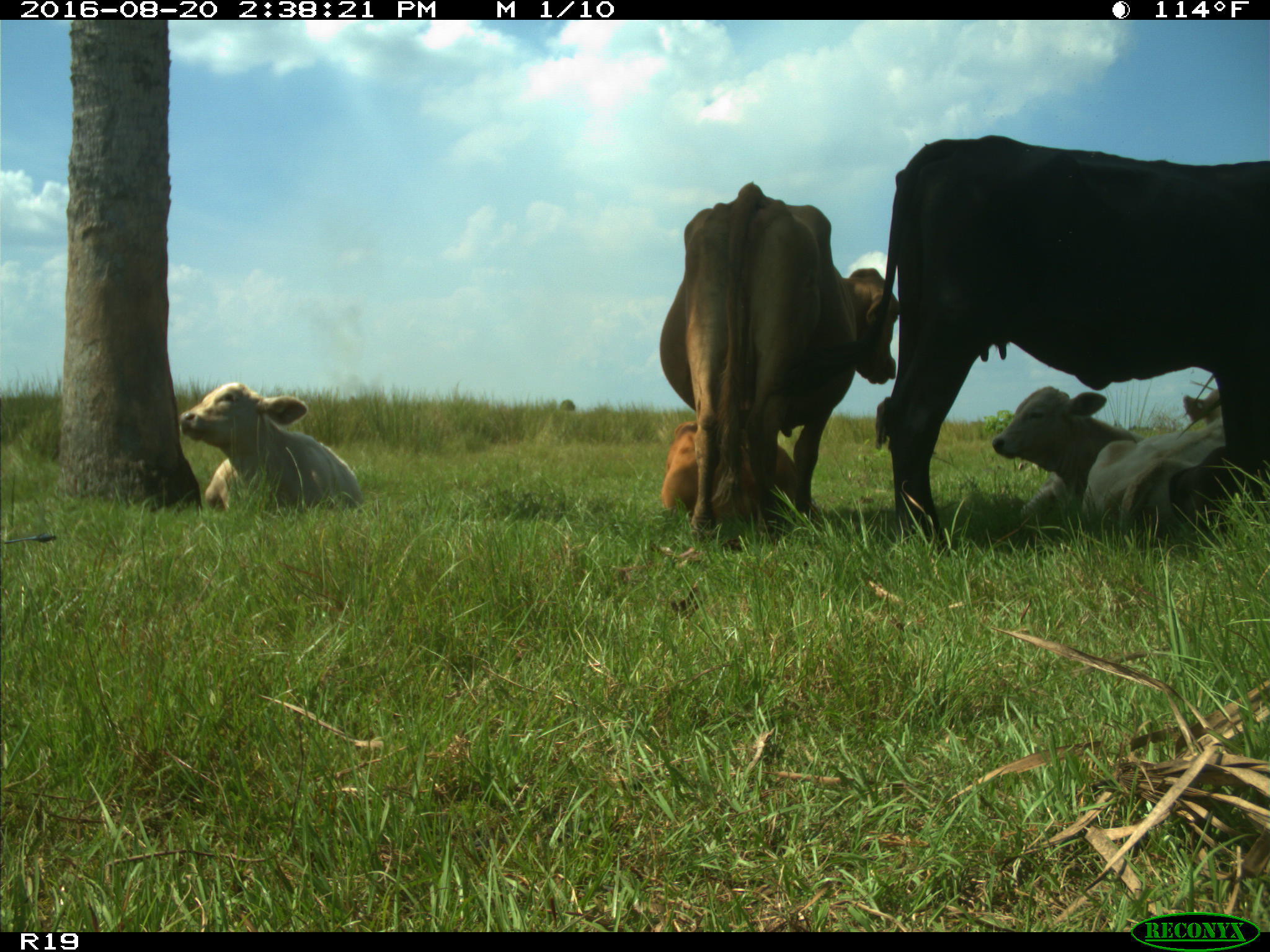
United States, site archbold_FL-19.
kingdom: Animalia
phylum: Chordata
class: Mammalia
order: Artiodactyla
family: Bovidae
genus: Bos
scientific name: Bos taurus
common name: domestic cow